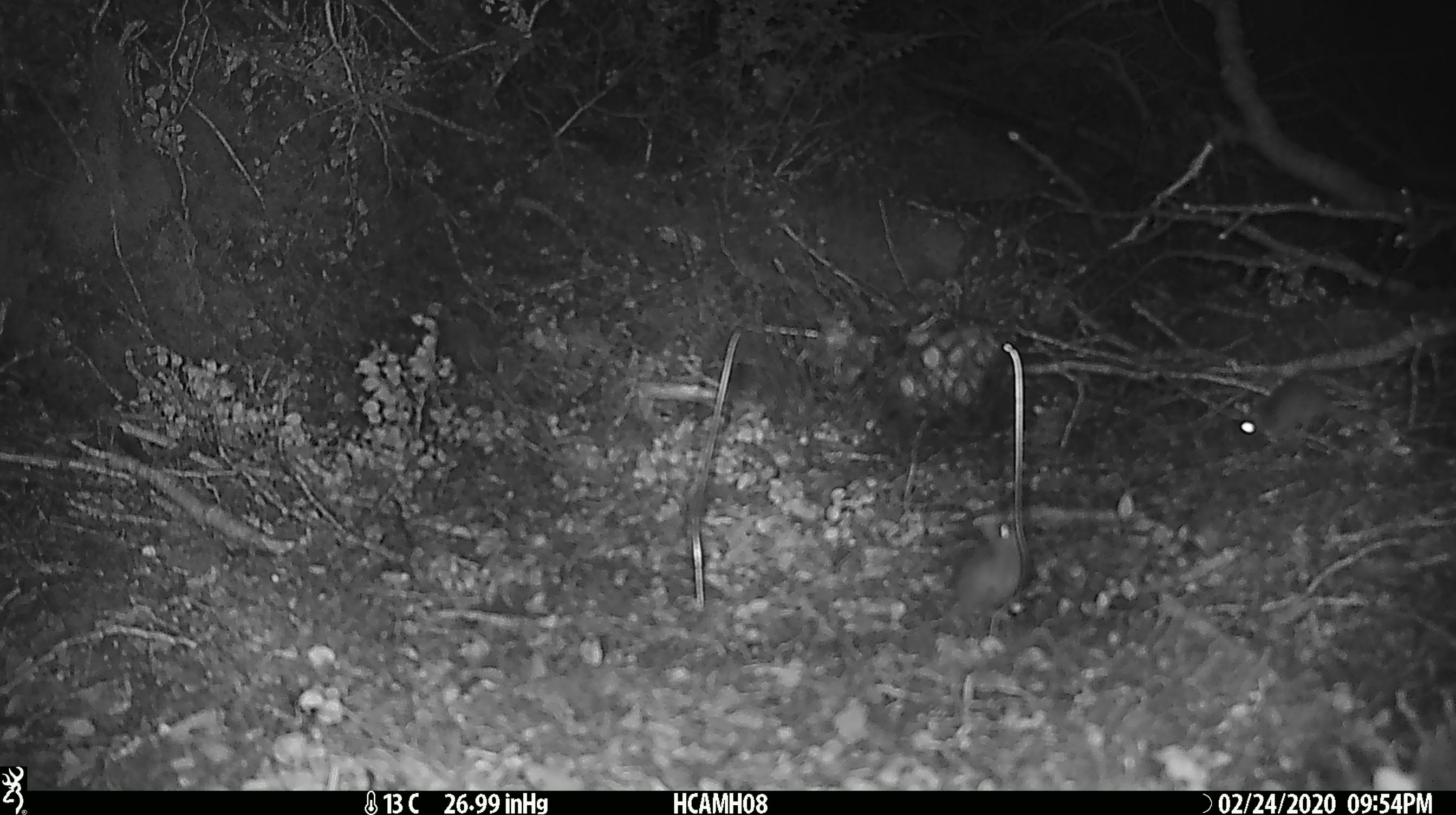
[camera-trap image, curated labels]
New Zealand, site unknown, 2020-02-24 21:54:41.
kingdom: Animalia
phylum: Chordata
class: Mammalia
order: Rodentia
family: Muridae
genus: Mus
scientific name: Mus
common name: mouse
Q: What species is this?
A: Mouse (Mus).